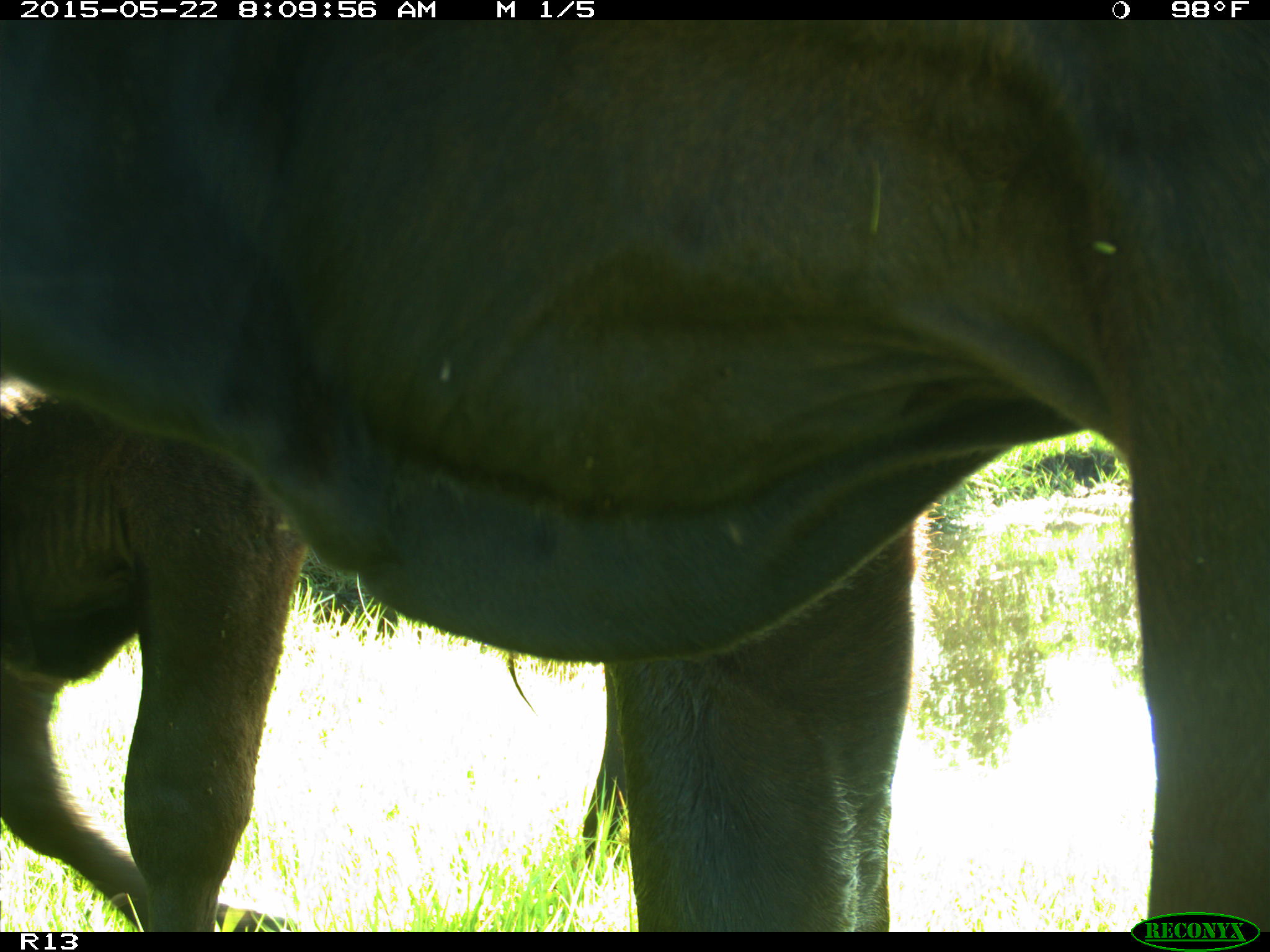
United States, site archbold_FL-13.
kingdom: Animalia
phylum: Chordata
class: Mammalia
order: Artiodactyla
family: Bovidae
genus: Bos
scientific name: Bos taurus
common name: domestic cow